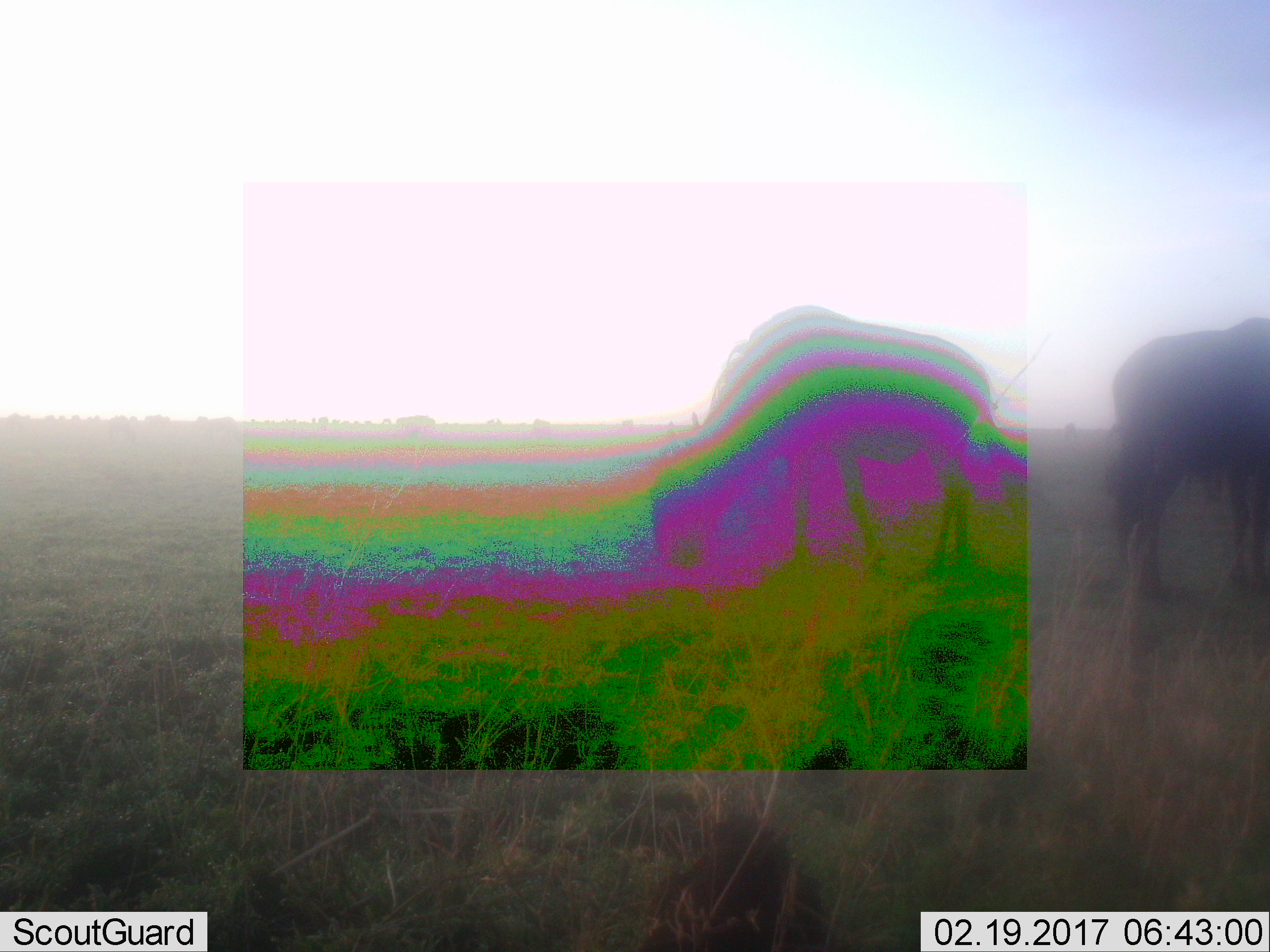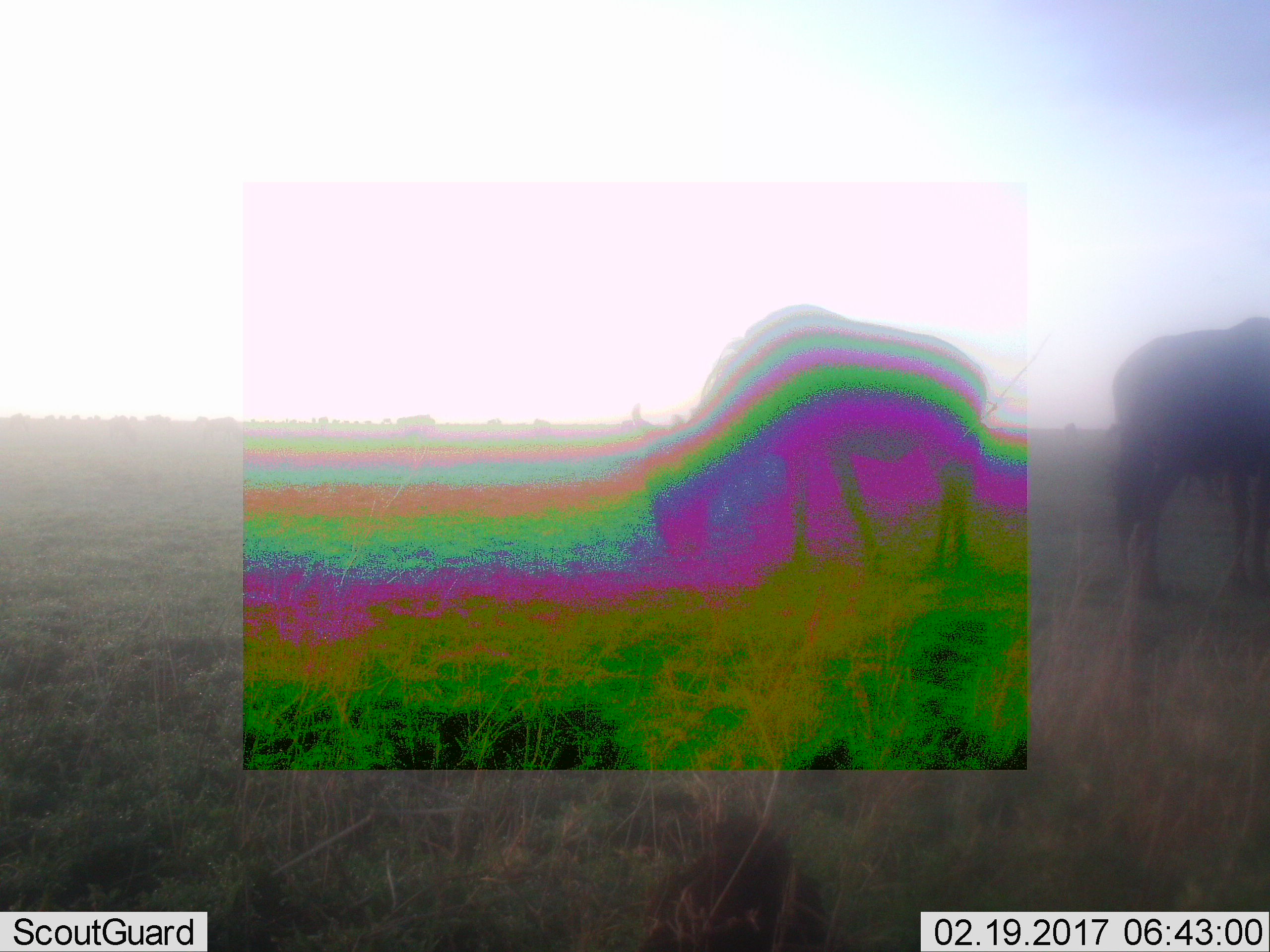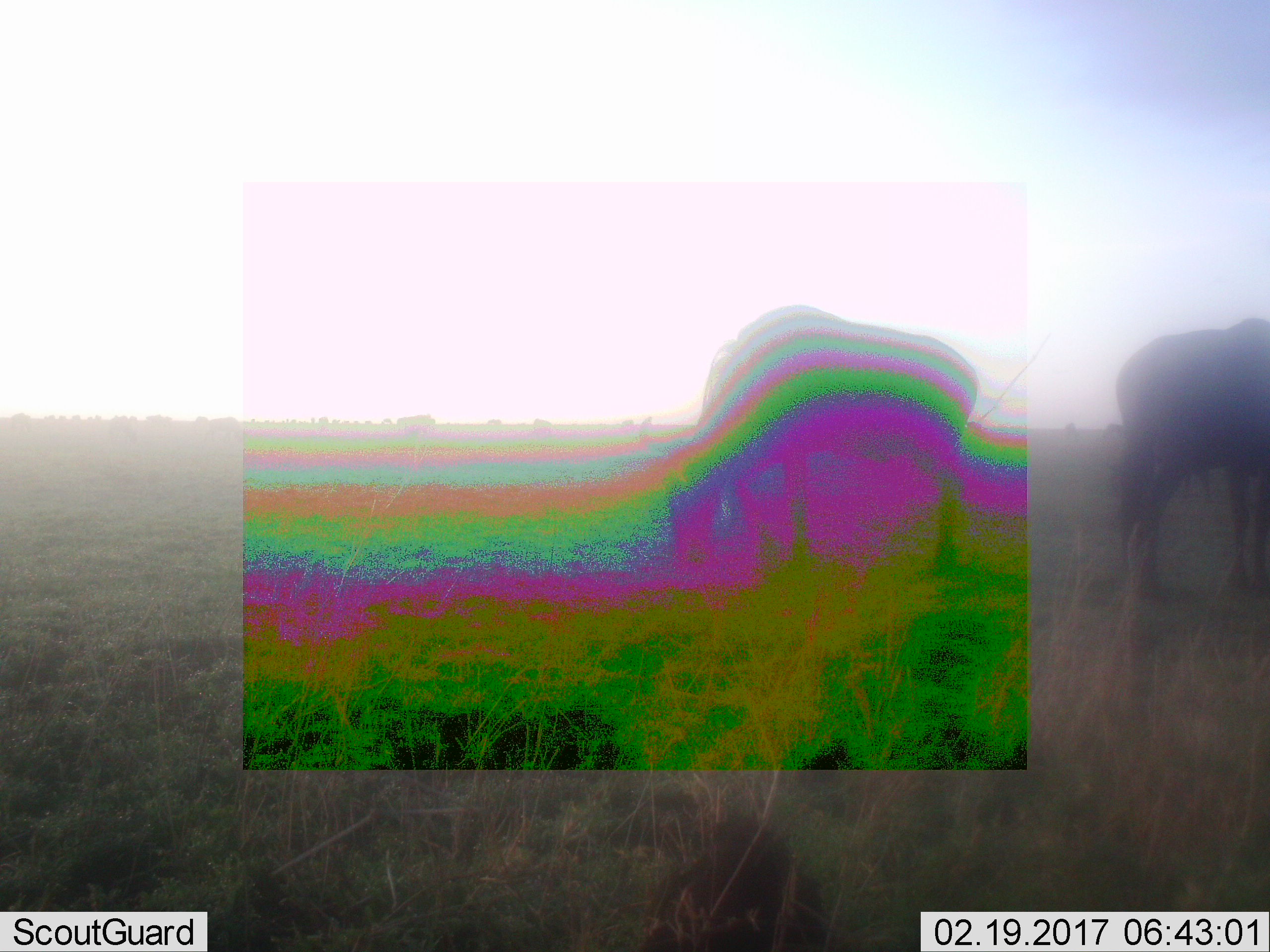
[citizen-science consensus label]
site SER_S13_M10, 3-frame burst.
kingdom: Animalia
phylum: Chordata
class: Mammalia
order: Artiodactyla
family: Bovidae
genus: Connochaetes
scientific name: Connochaetes taurinus taurinus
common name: blue wildebeest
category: wildebeestblue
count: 2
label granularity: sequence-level